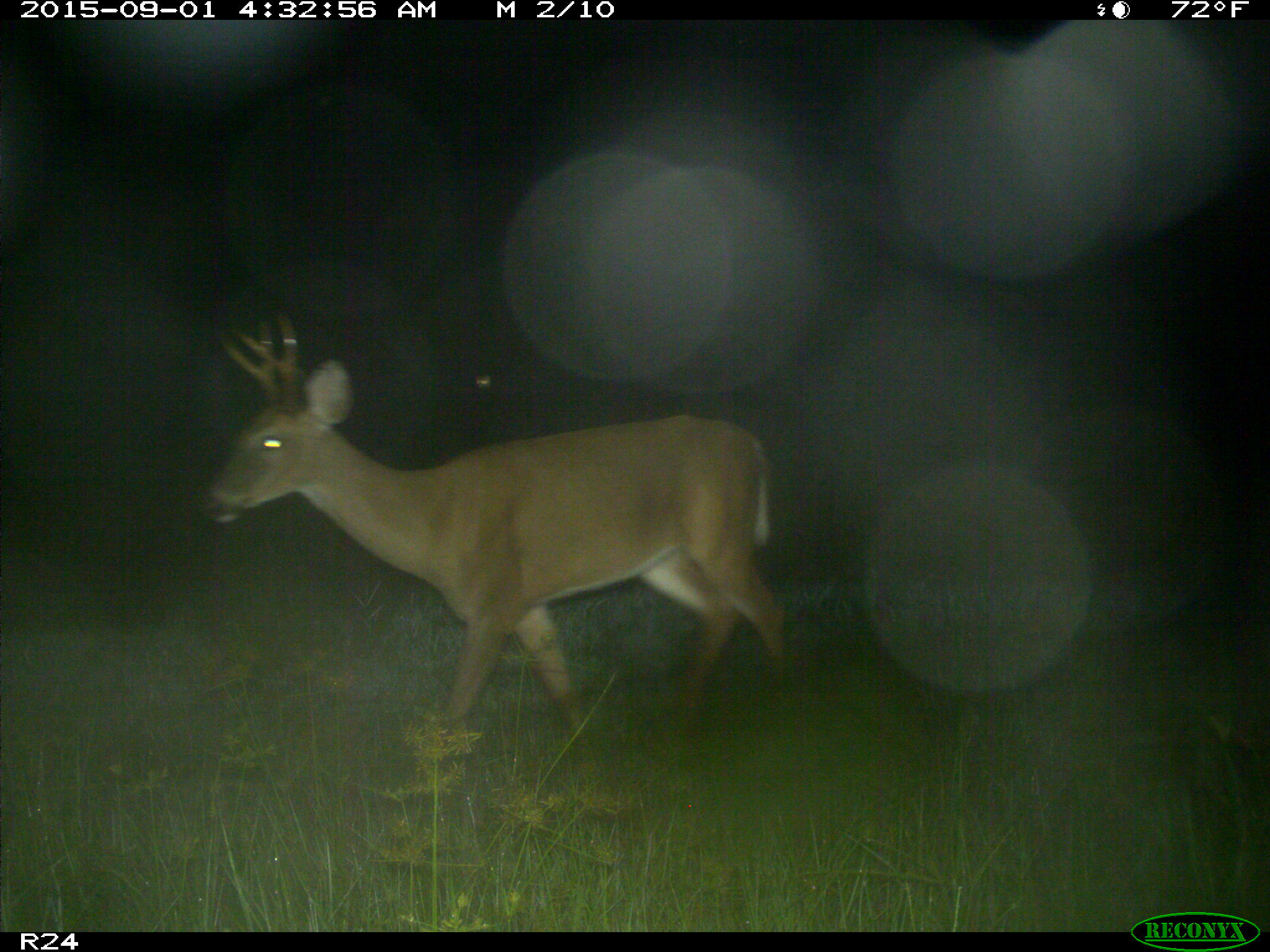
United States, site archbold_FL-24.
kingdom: Animalia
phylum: Chordata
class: Mammalia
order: Artiodactyla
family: Cervidae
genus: Odocoileus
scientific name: Odocoileus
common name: deer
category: unidentified deer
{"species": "unidentified deer (deer) (Odocoileus)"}